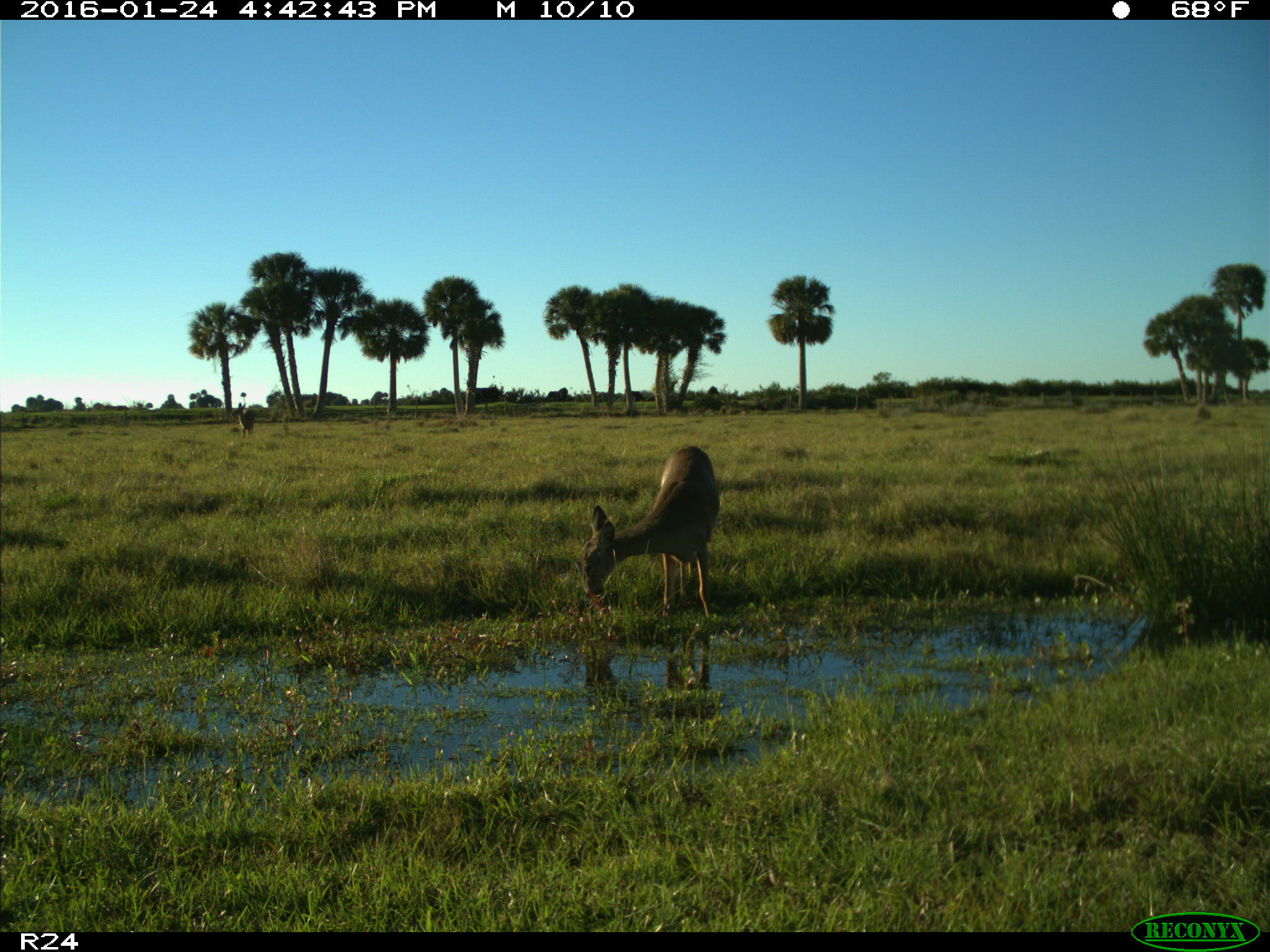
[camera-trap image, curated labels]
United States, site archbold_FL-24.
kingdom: Animalia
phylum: Chordata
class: Mammalia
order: Artiodactyla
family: Bovidae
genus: Bos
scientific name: Bos taurus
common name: domestic cow